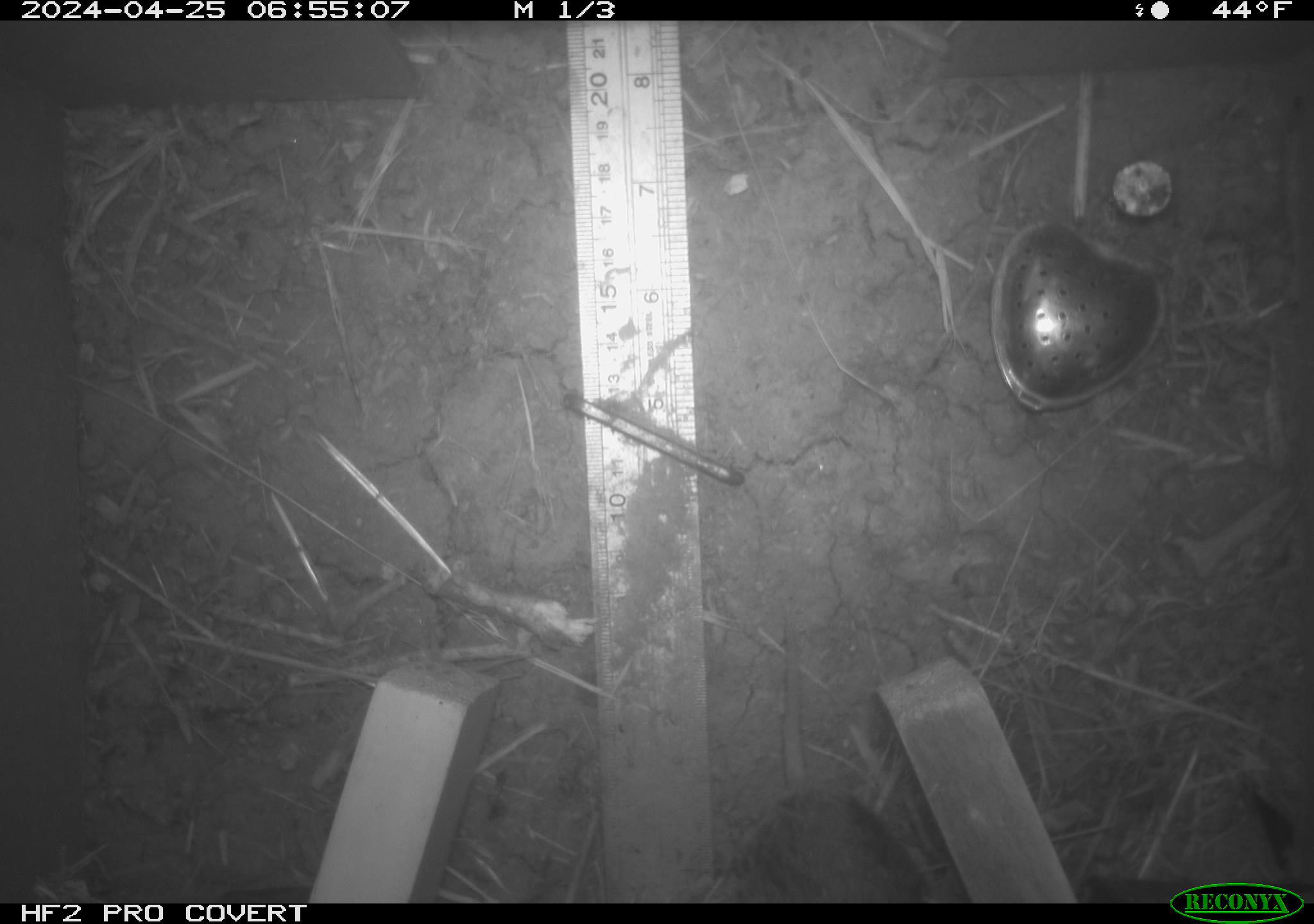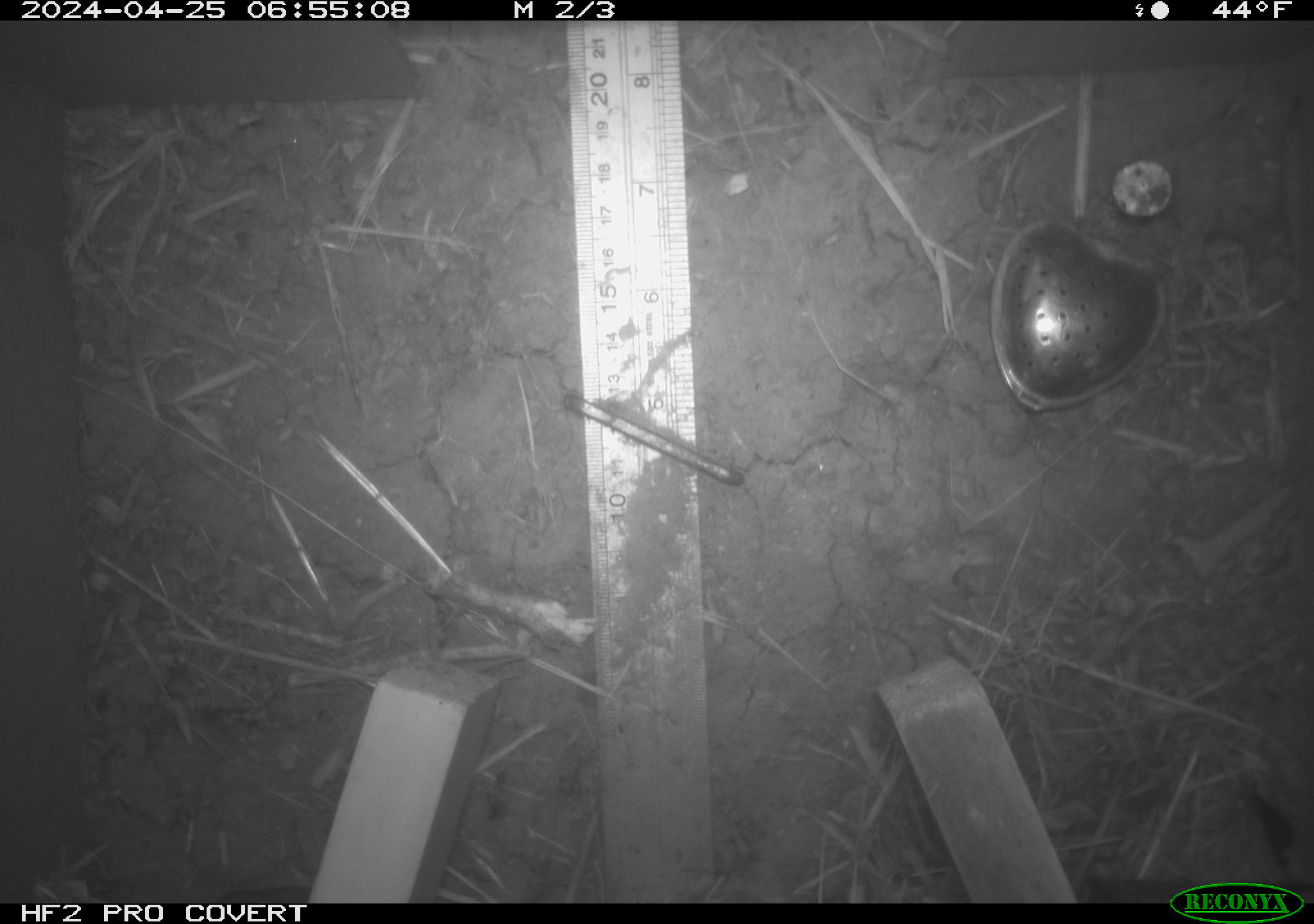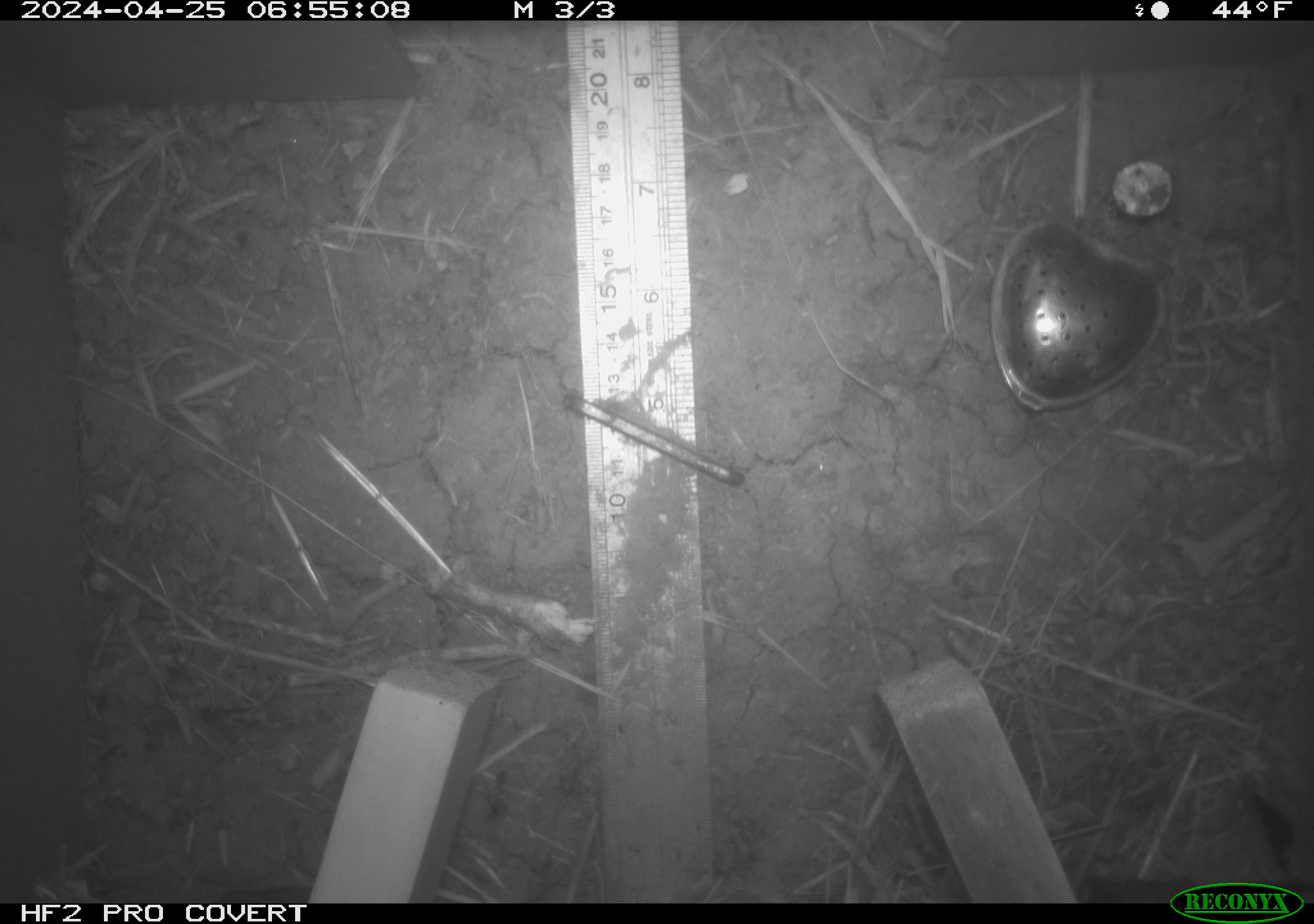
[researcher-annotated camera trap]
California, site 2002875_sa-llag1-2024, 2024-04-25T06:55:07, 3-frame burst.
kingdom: Animalia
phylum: Chordata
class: Mammalia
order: Rodentia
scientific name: Rodentia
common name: rodent